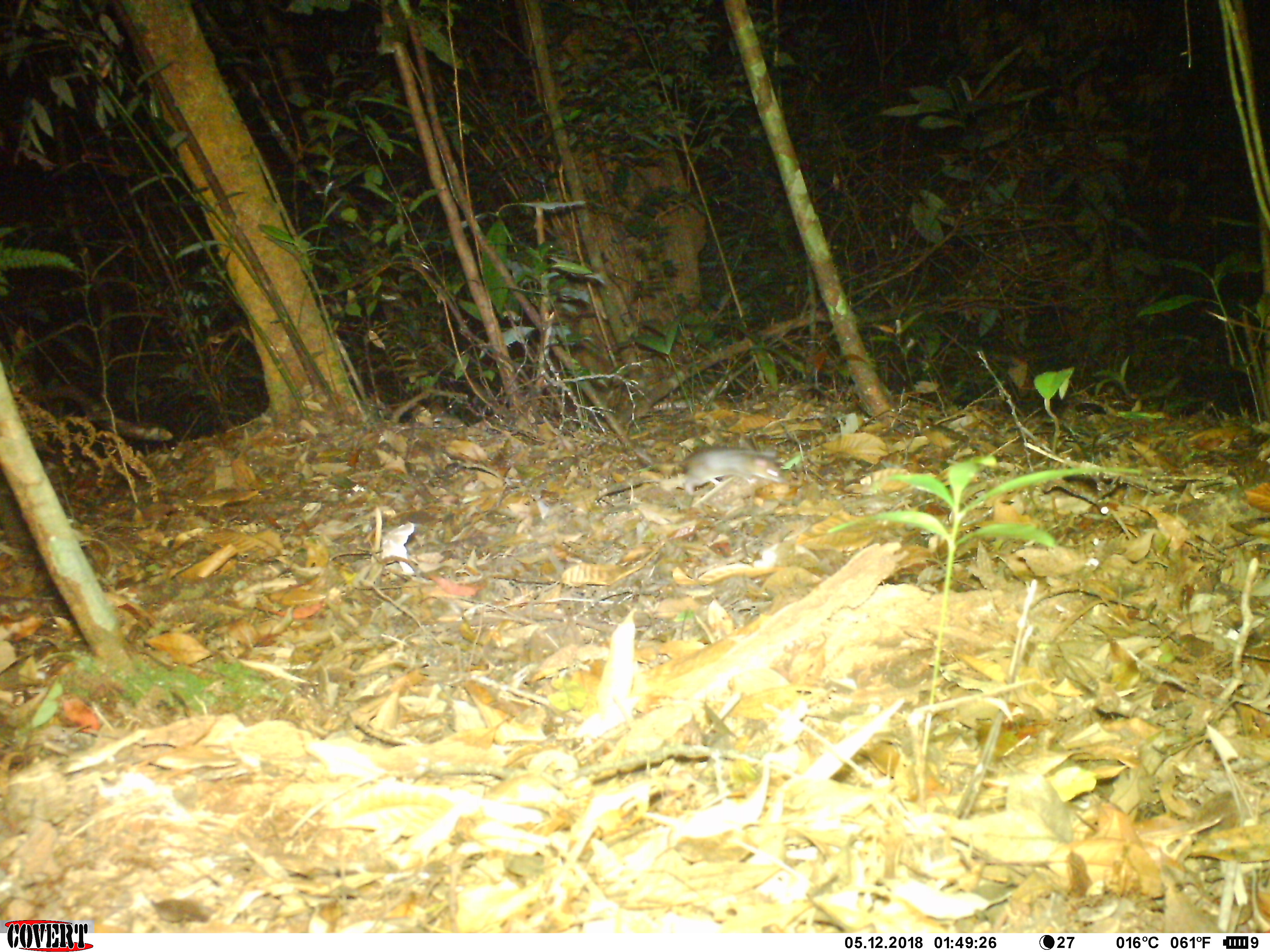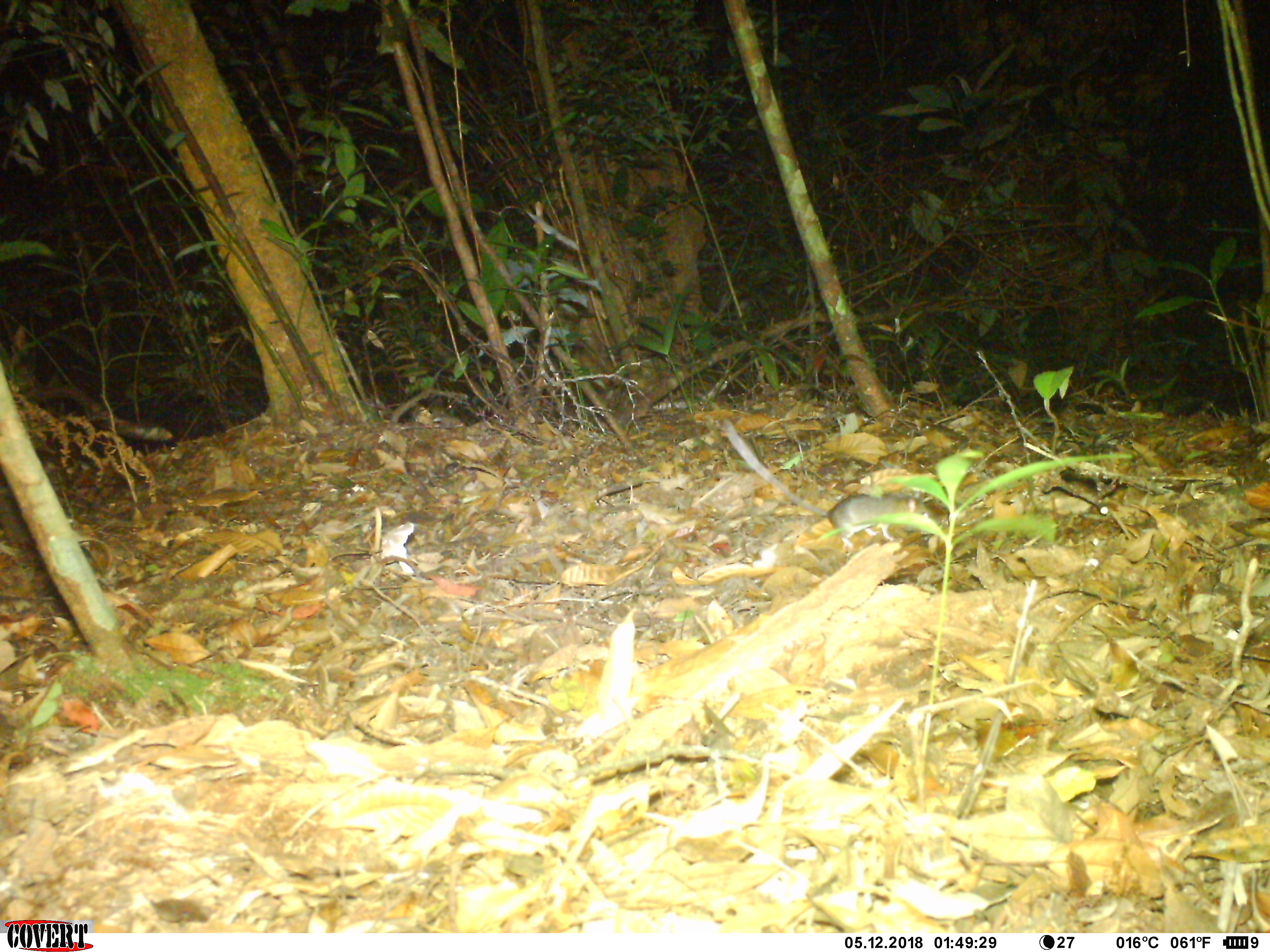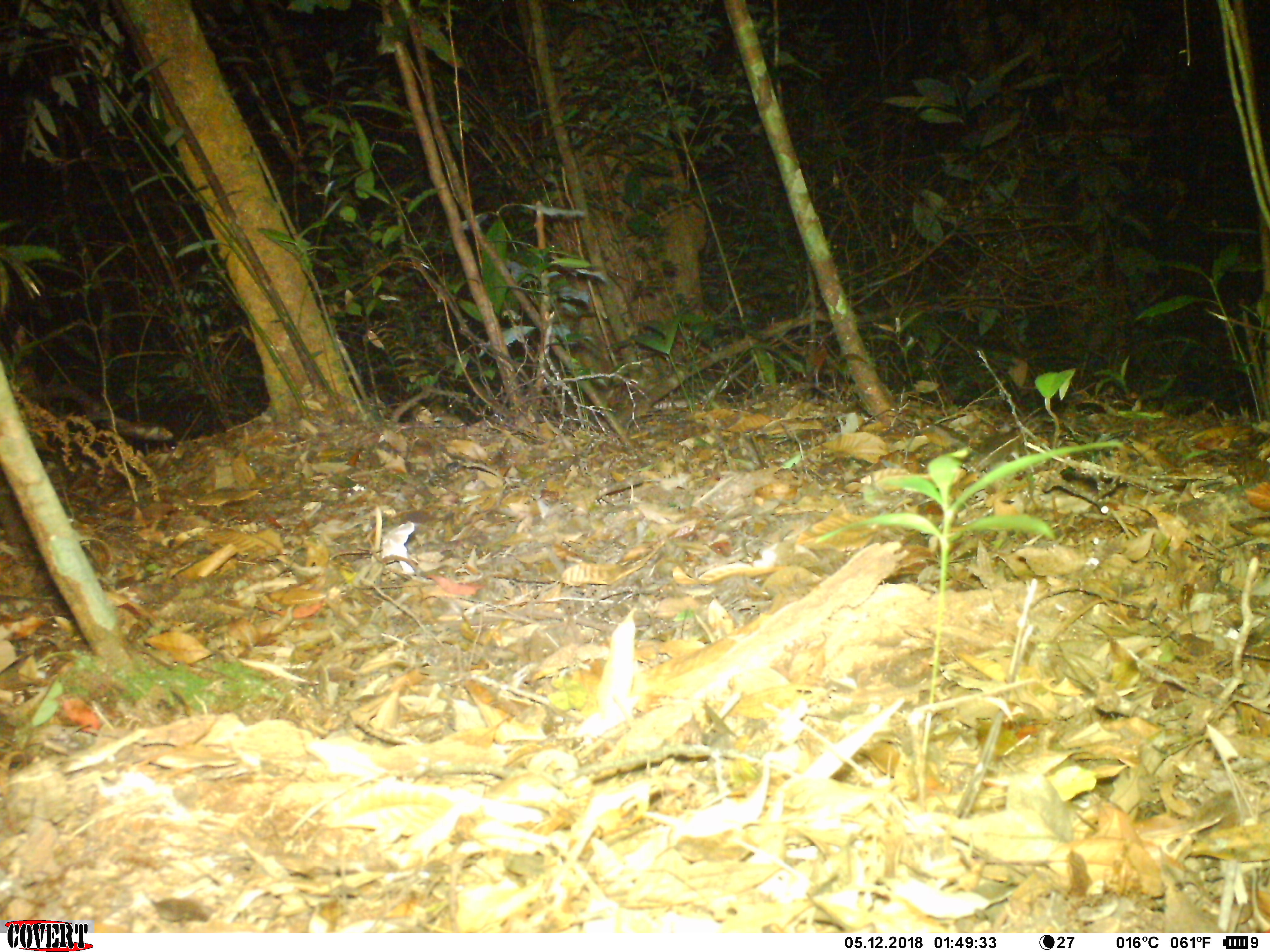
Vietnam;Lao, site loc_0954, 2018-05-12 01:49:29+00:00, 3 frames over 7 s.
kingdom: Animalia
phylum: Chordata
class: Mammalia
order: Rodentia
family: Muridae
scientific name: Muridae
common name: old-world mice and rats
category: unidentified murid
Unidentified murid (old-world mice and rats) (Muridae). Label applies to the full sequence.